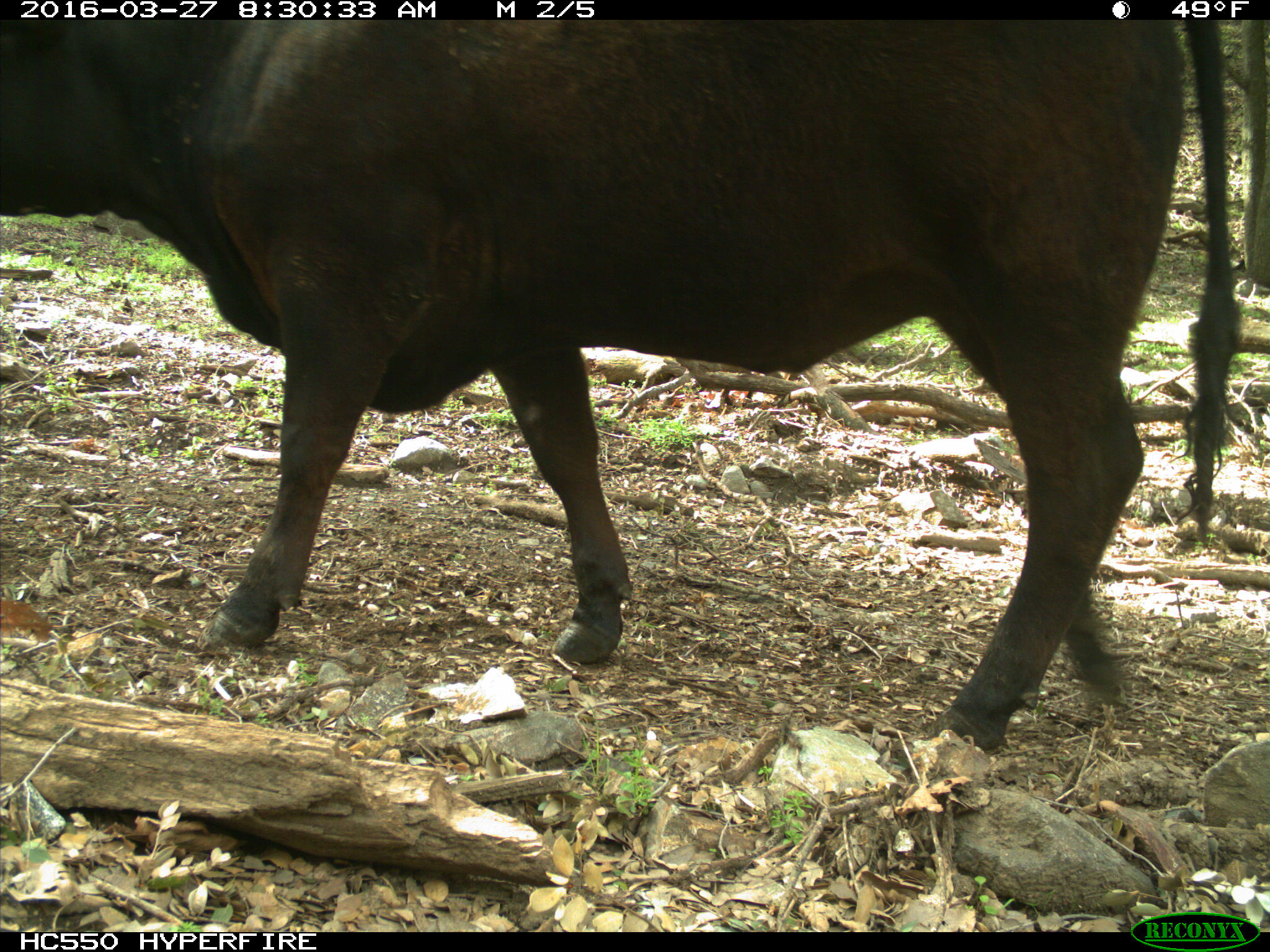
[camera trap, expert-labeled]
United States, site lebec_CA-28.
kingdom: Animalia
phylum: Chordata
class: Mammalia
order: Artiodactyla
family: Bovidae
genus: Bos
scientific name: Bos taurus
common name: domestic cow